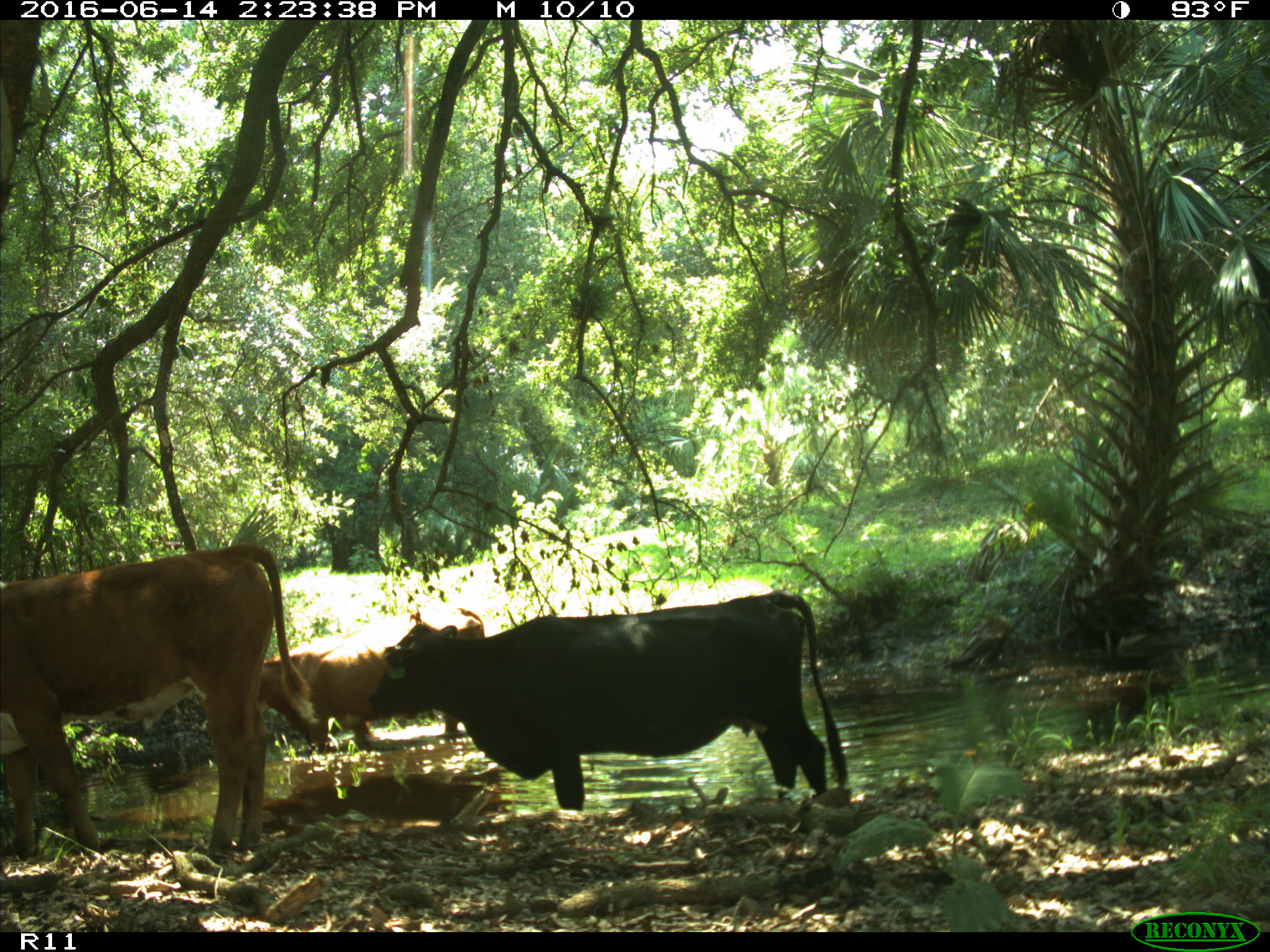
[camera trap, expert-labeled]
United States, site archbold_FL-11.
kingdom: Animalia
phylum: Chordata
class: Mammalia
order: Artiodactyla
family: Bovidae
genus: Bos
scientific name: Bos taurus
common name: domestic cow